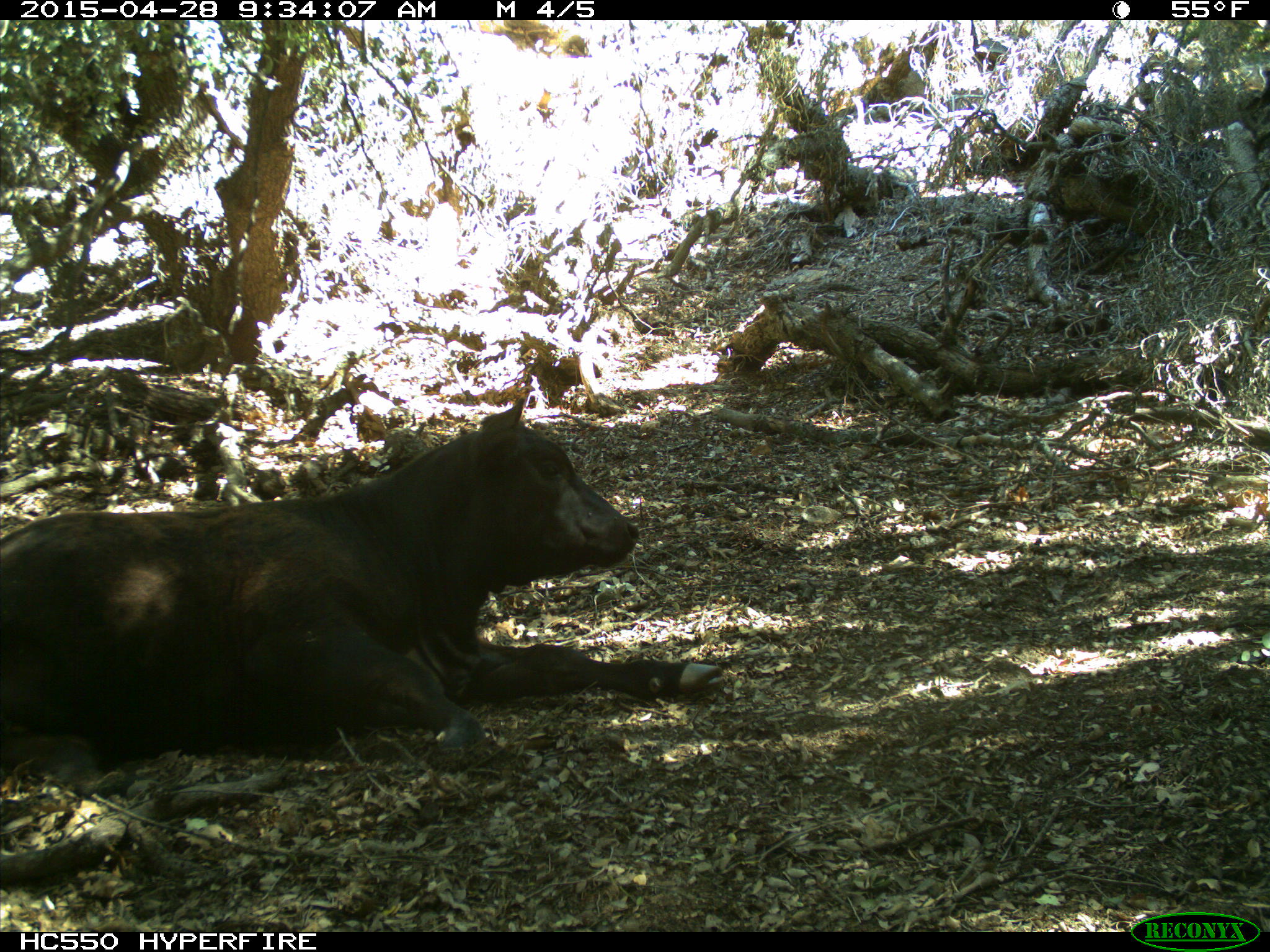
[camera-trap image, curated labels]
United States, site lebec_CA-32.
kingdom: Animalia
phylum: Chordata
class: Mammalia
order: Artiodactyla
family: Bovidae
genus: Bos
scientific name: Bos taurus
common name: domestic cow